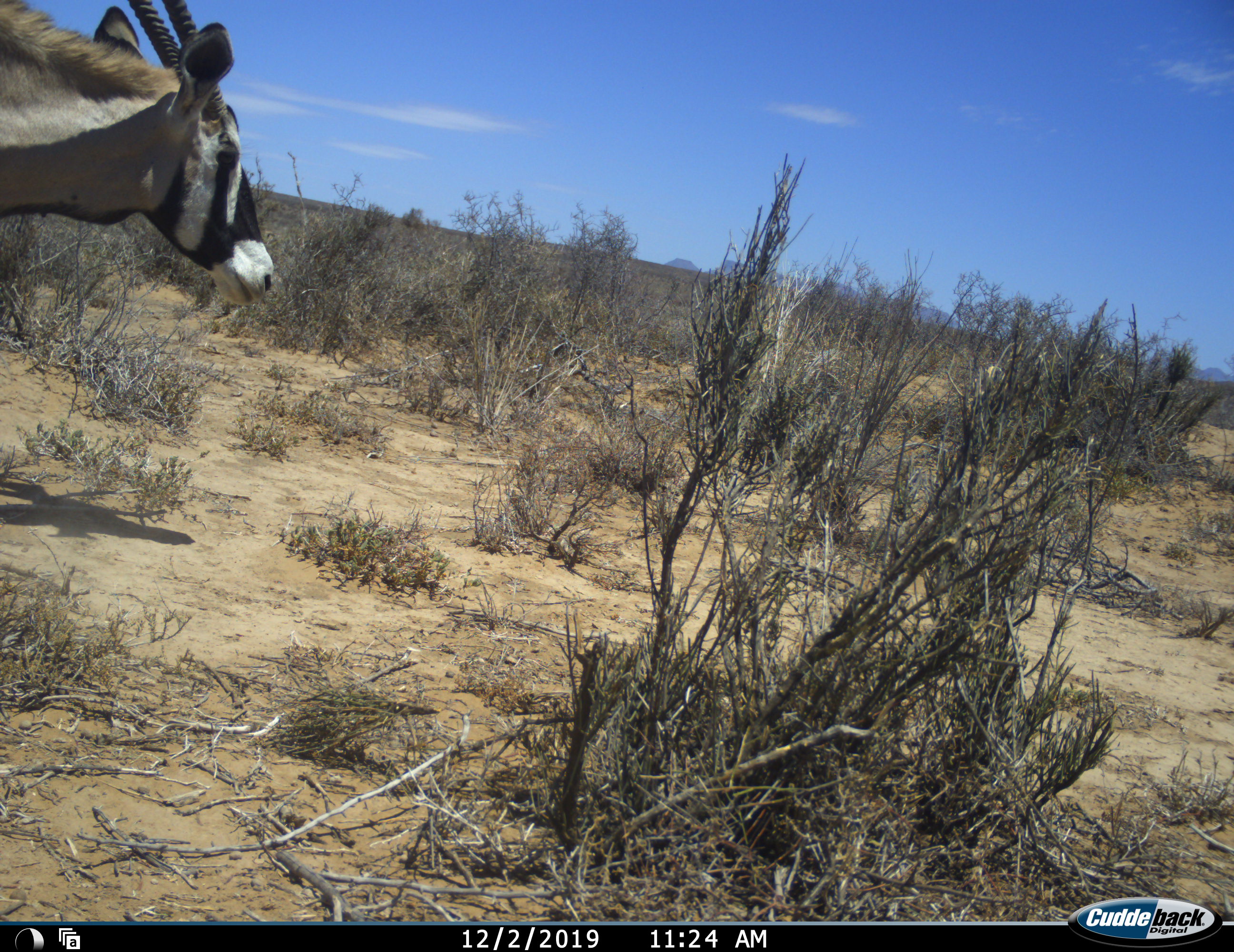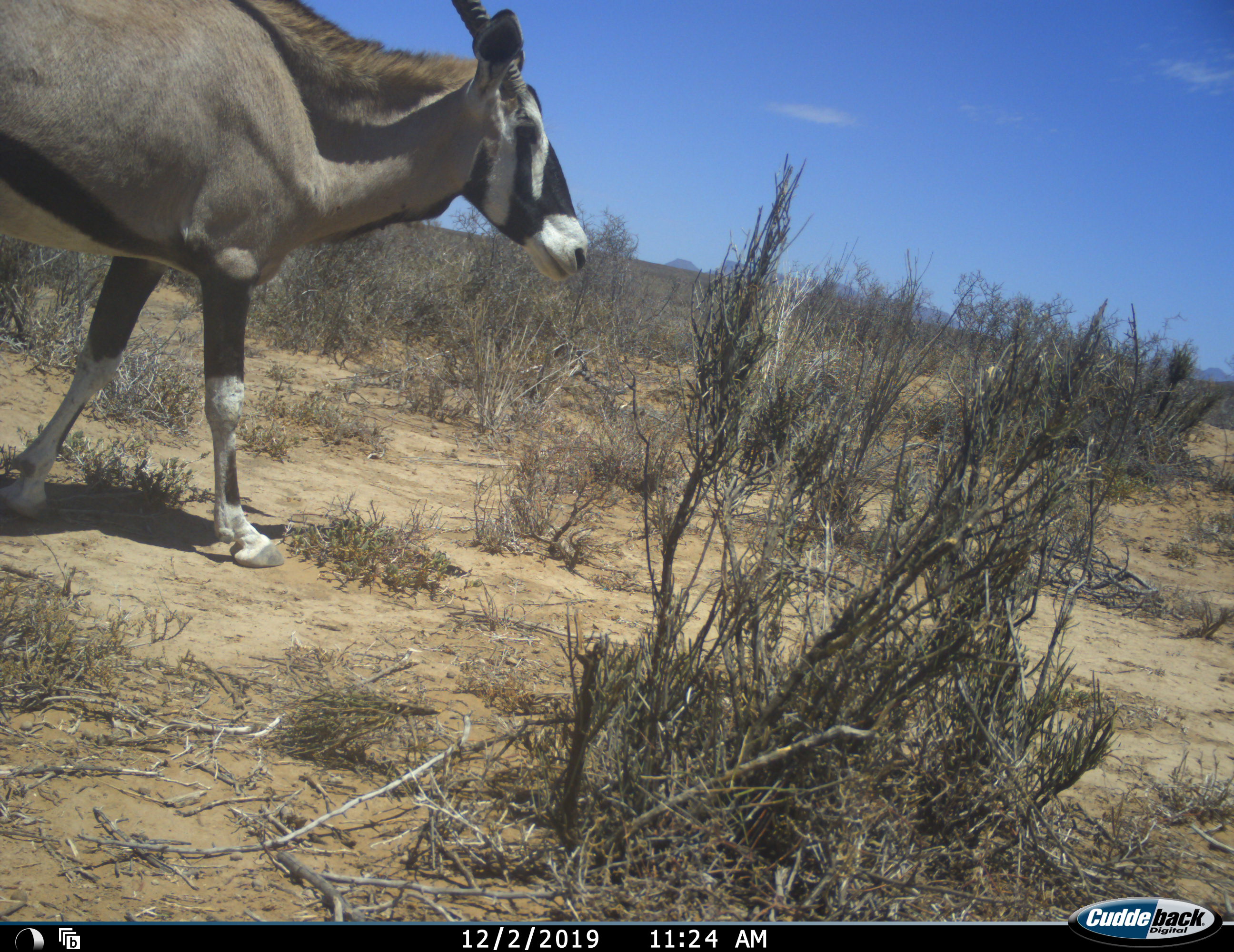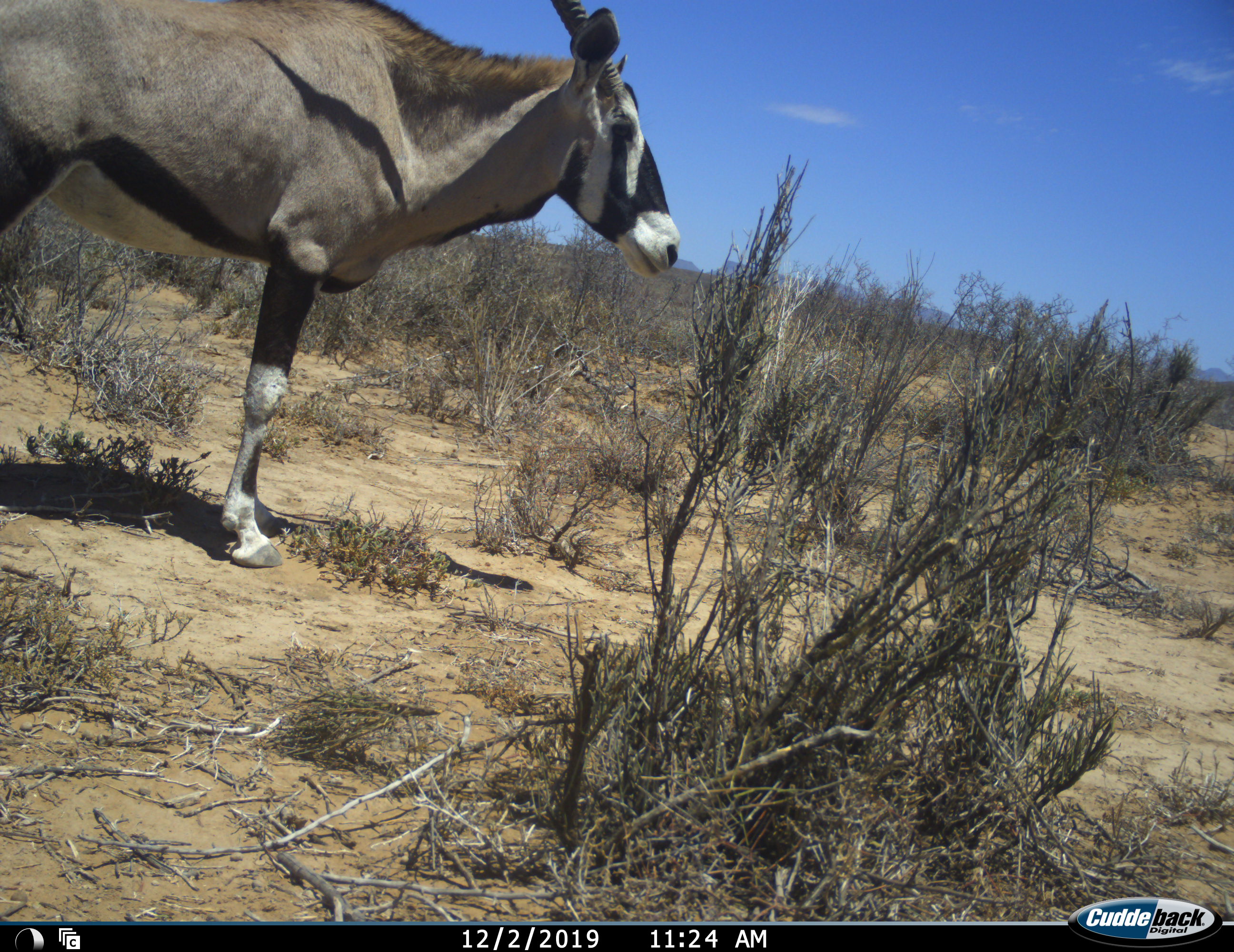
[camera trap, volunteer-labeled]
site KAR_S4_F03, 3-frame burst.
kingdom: Animalia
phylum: Chordata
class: Mammalia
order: Artiodactyla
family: Bovidae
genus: Oryx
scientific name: Oryx gazella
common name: gemsbok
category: oryx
Oryx (gemsbok) (Oryx gazella), count 1. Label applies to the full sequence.